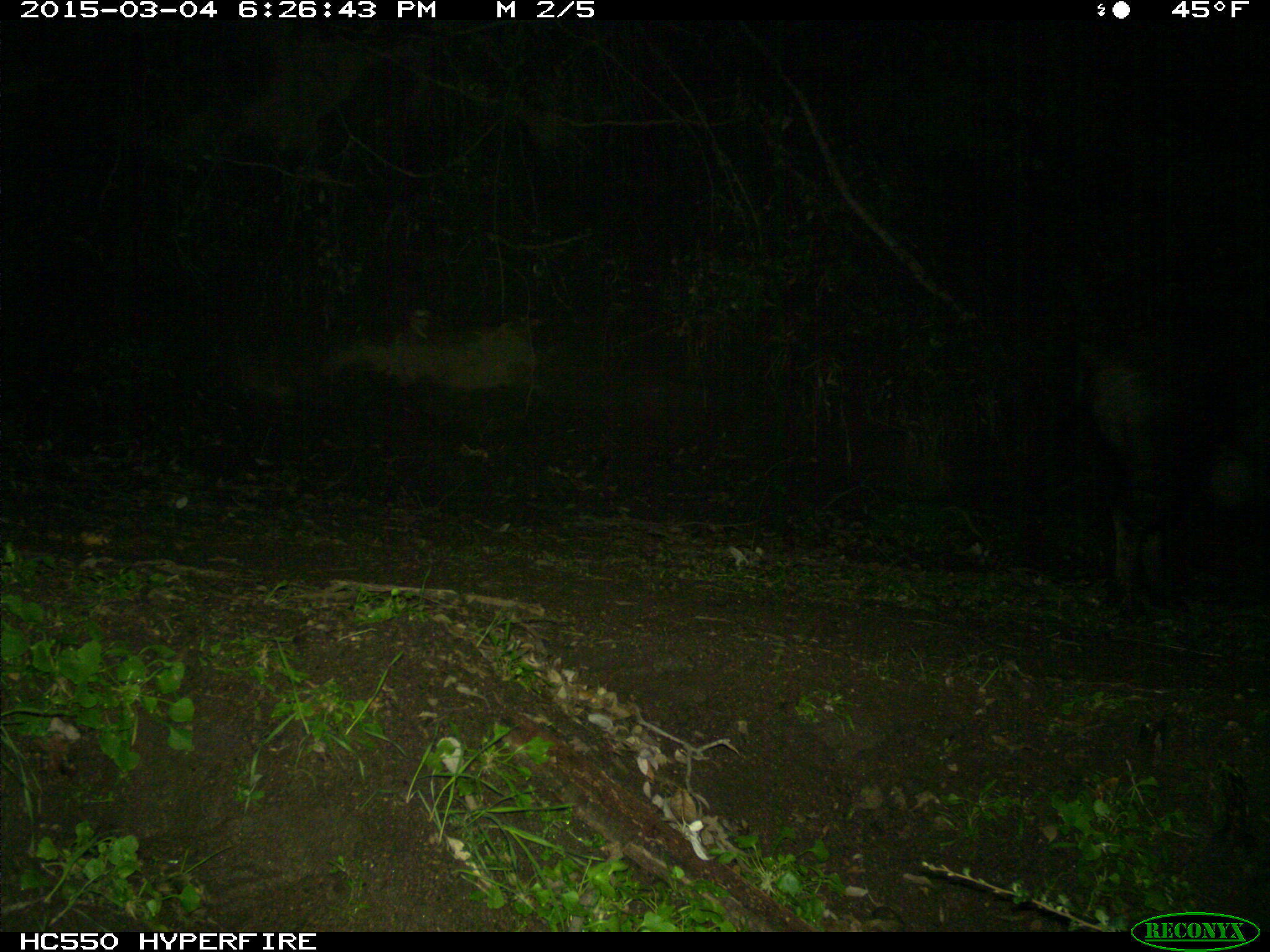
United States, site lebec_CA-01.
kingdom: Animalia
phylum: Chordata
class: Mammalia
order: Artiodactyla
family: Suidae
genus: Sus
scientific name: Sus scrofa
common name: wild boar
Sus scrofa (wild boar).